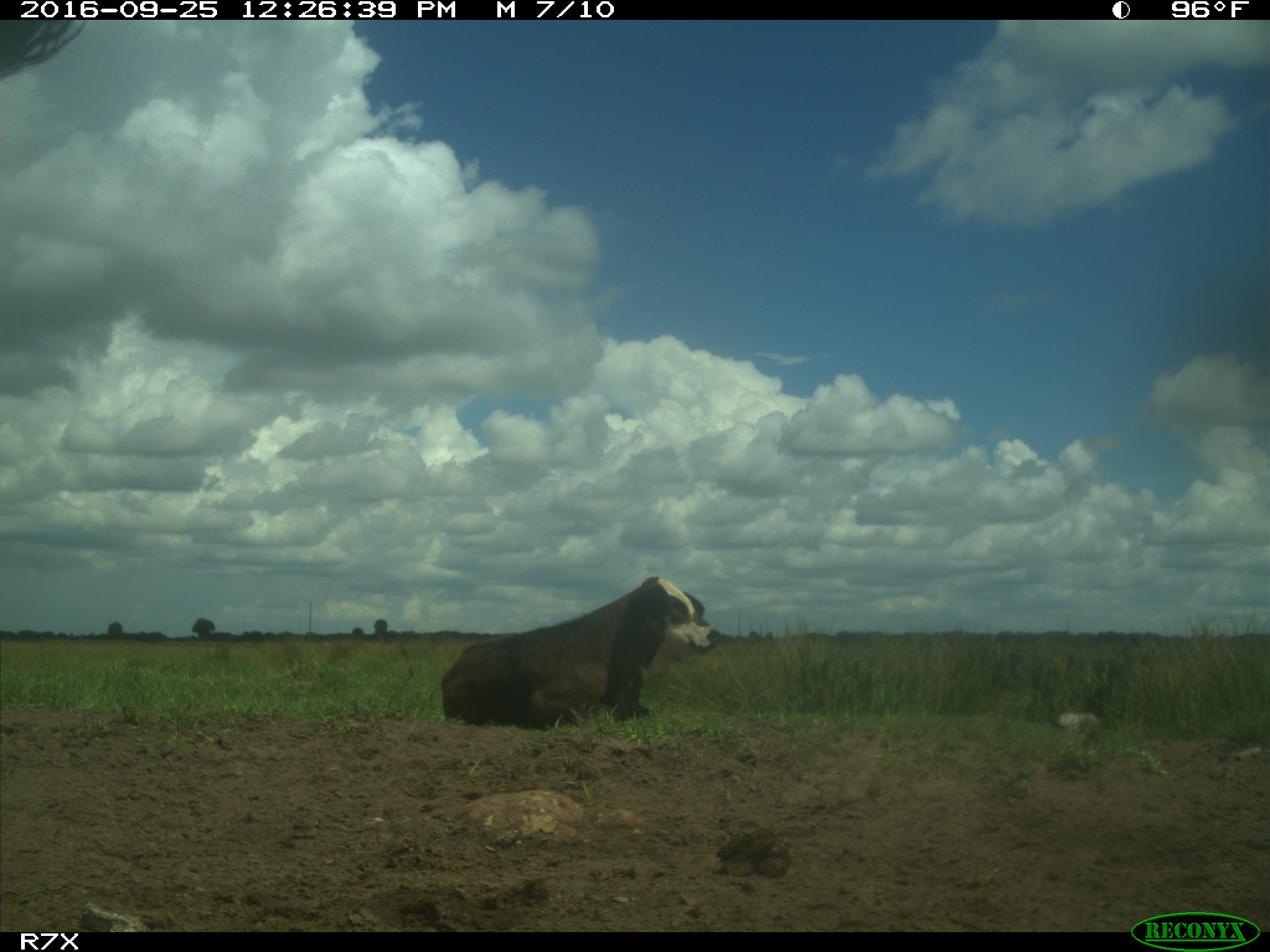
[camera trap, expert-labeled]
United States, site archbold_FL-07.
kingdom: Animalia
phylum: Chordata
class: Mammalia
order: Artiodactyla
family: Bovidae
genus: Bos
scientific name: Bos taurus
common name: domestic cow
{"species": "Bos taurus (domestic cow)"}